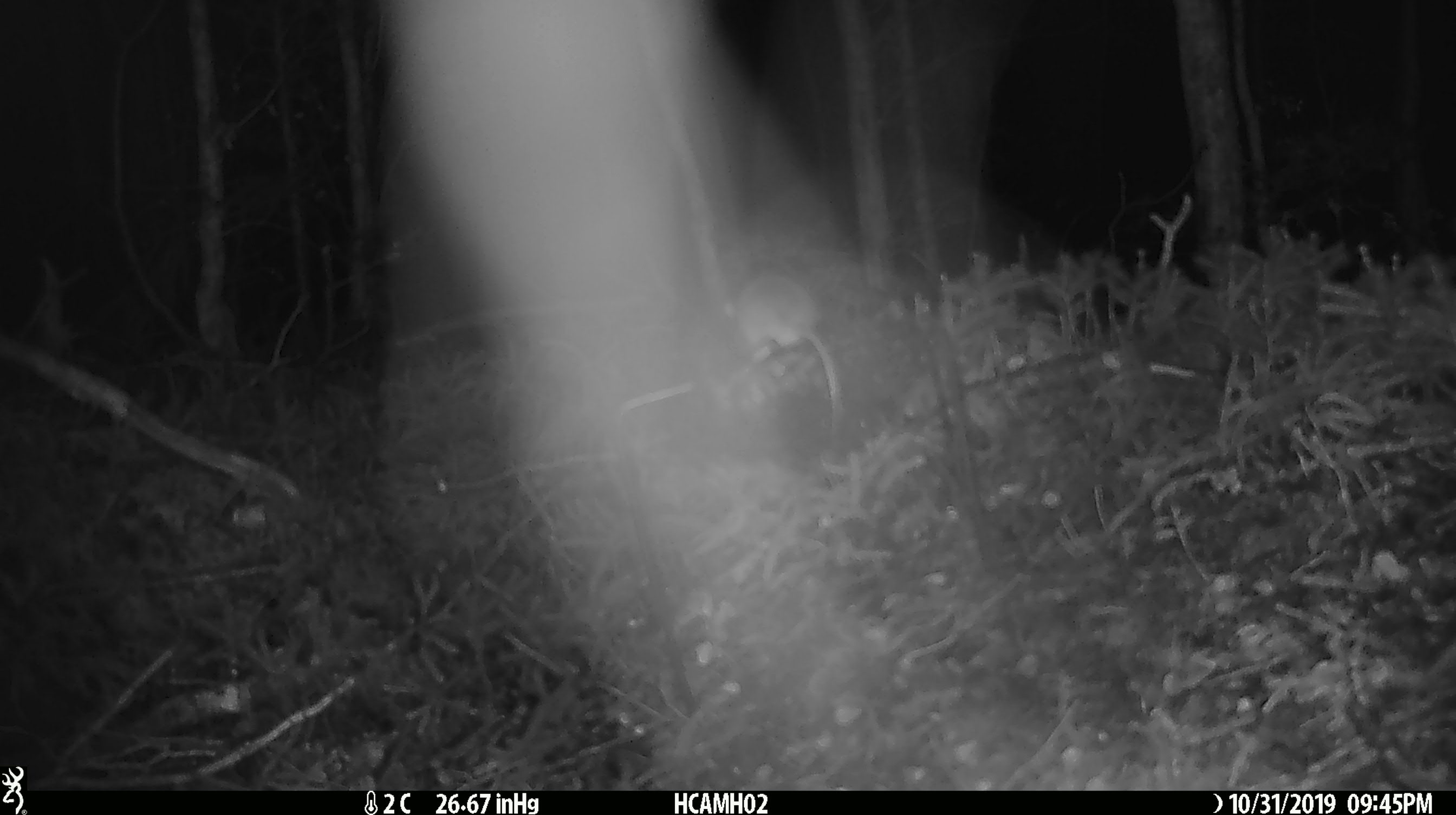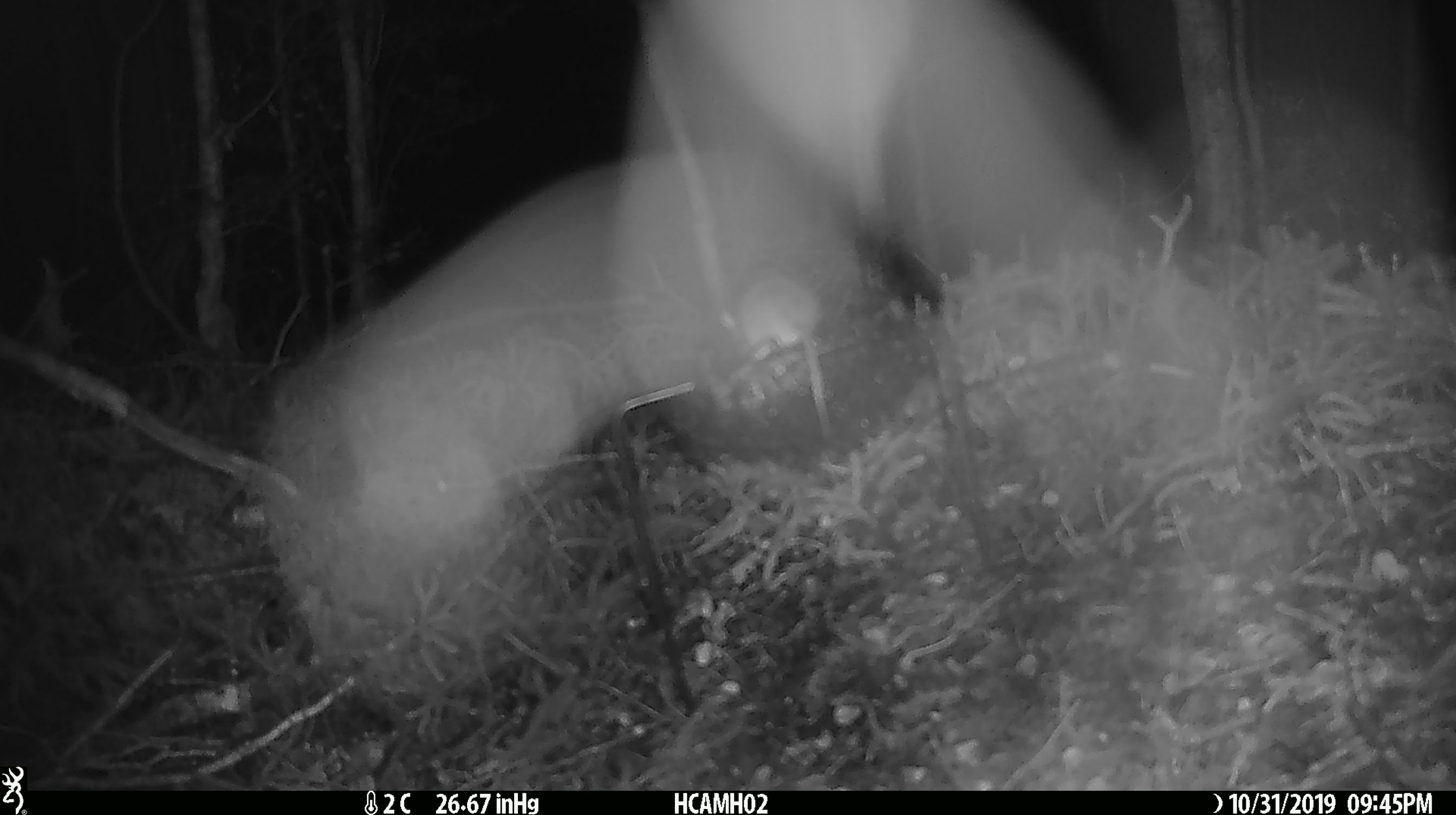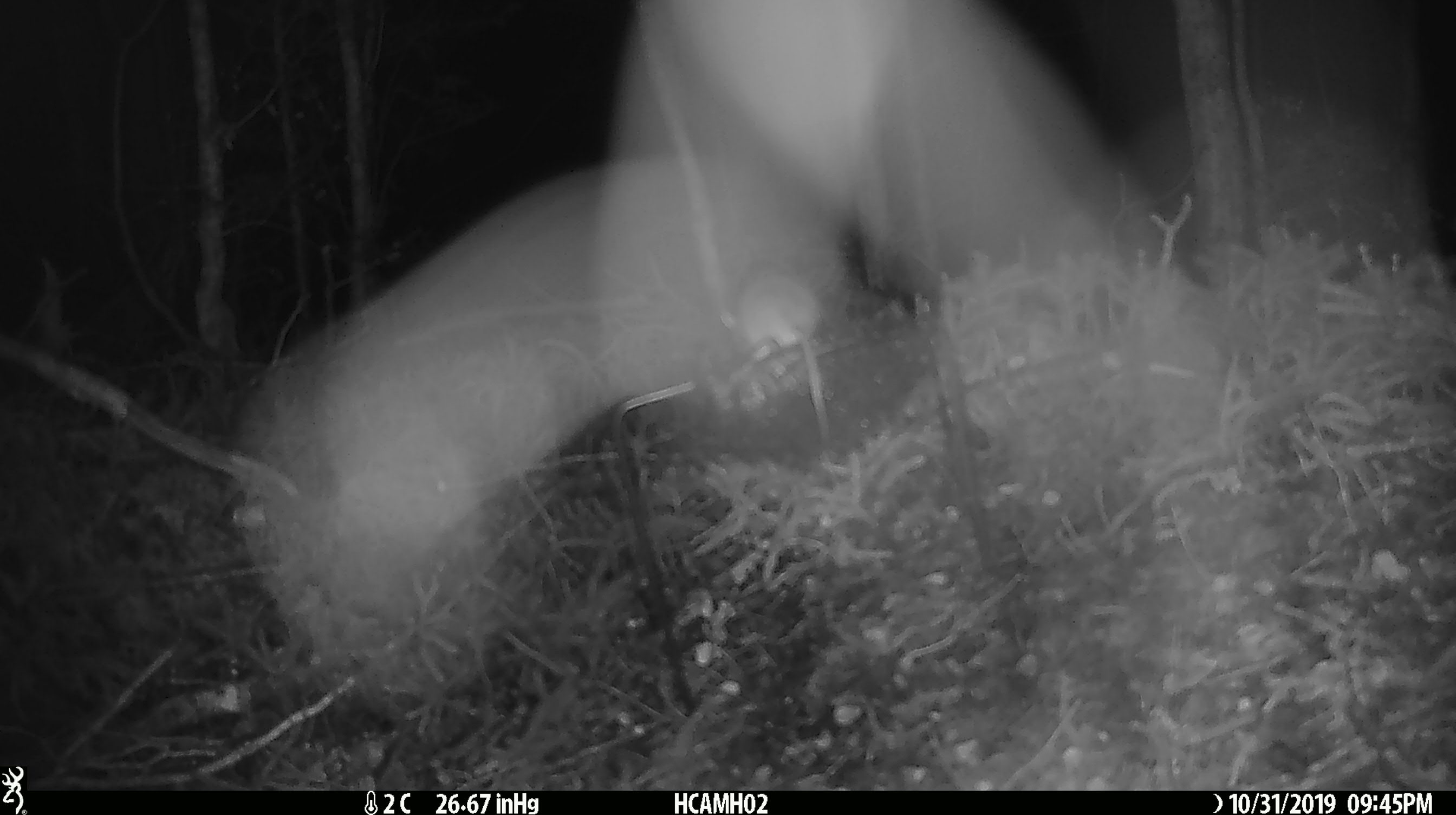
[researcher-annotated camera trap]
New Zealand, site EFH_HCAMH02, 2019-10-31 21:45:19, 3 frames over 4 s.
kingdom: Animalia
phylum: Chordata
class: Mammalia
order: Rodentia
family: Muridae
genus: Mus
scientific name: Mus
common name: mouse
Mouse (Mus).